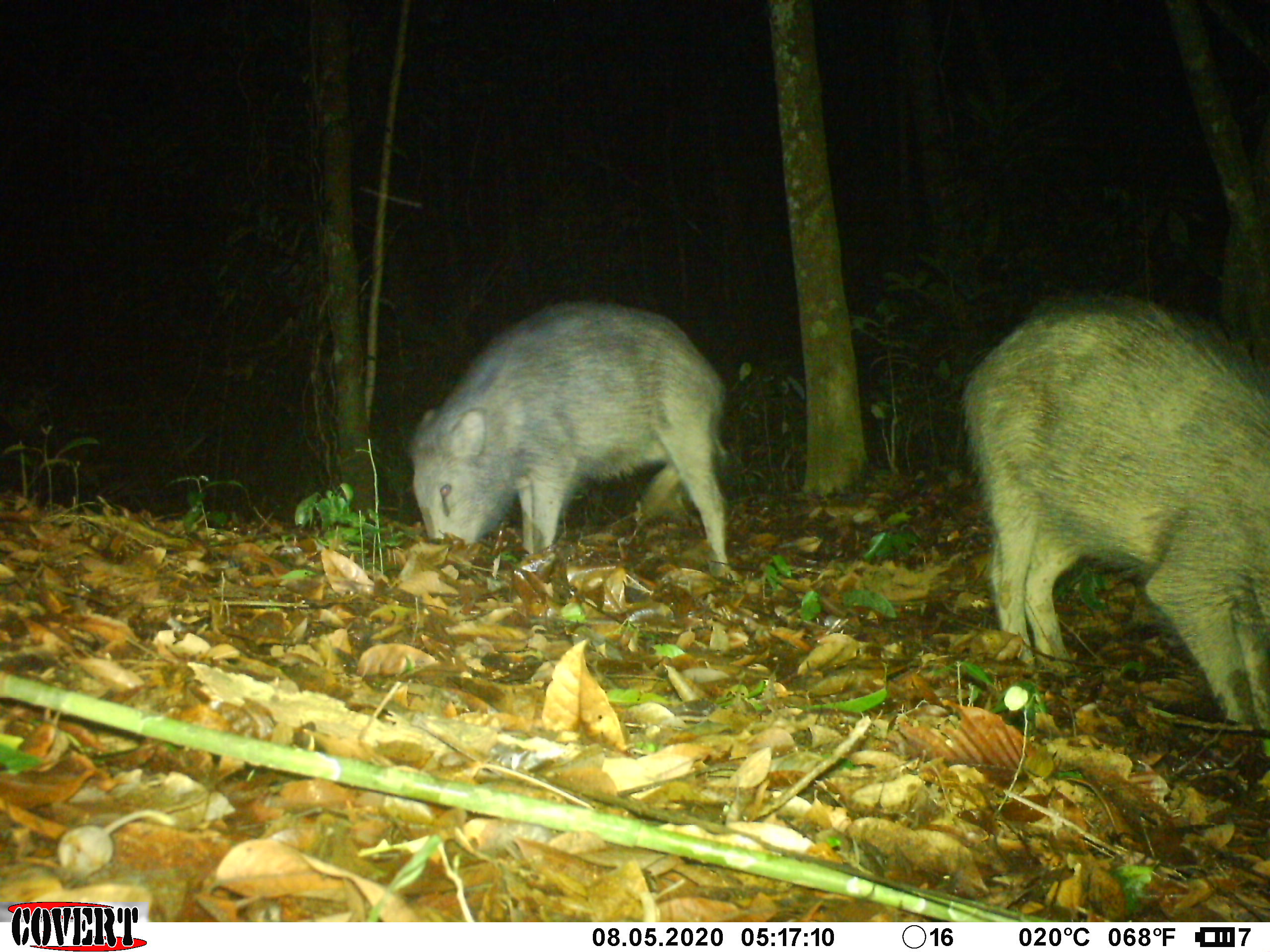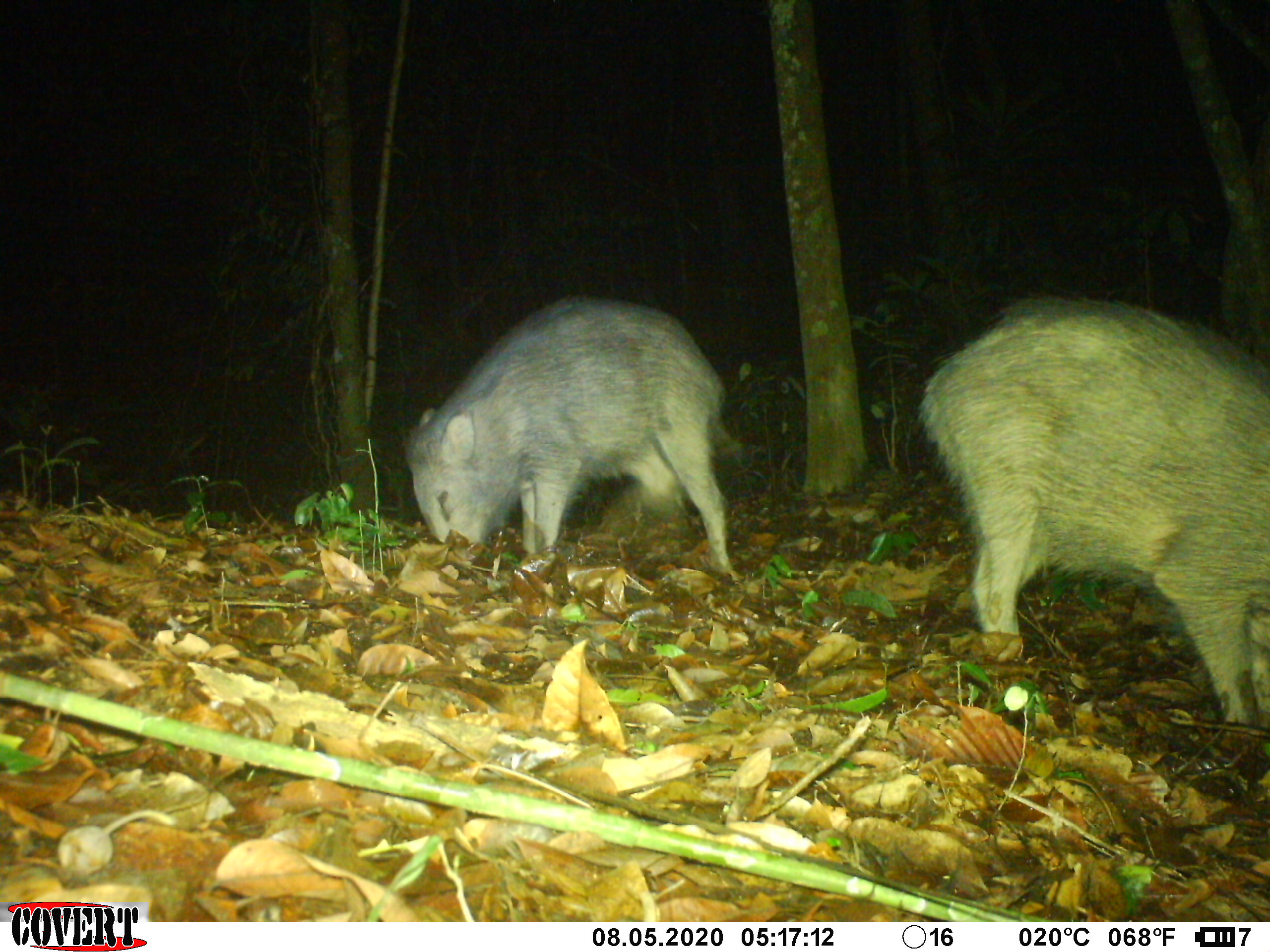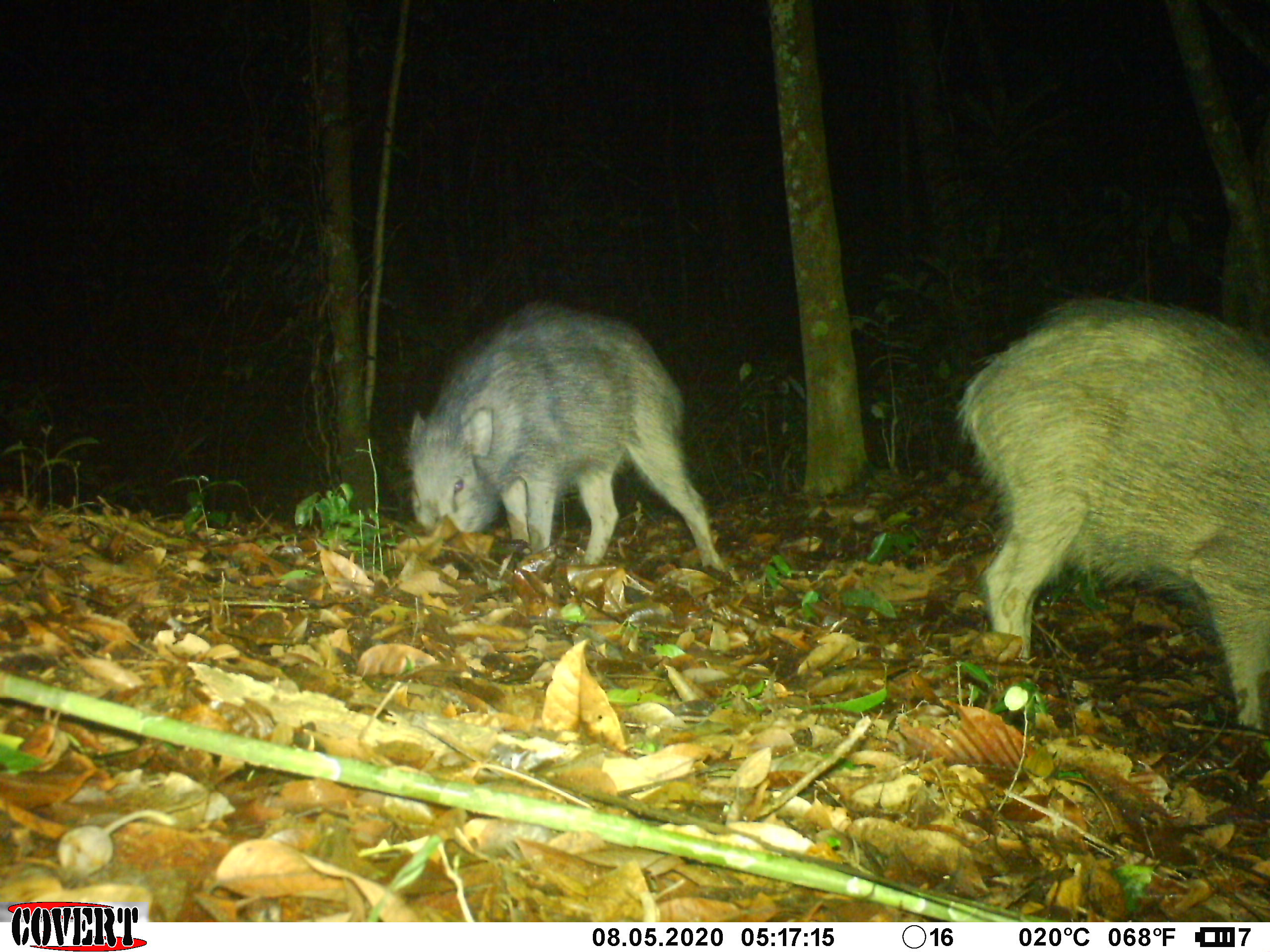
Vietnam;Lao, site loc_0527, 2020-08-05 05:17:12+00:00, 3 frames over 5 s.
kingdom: Animalia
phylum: Chordata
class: Mammalia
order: Artiodactyla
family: Suidae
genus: Sus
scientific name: Sus scrofa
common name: eurasian wild pig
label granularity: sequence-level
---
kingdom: Animalia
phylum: Chordata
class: Mammalia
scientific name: Mammalia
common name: mammal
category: unidentified small mammal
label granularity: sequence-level